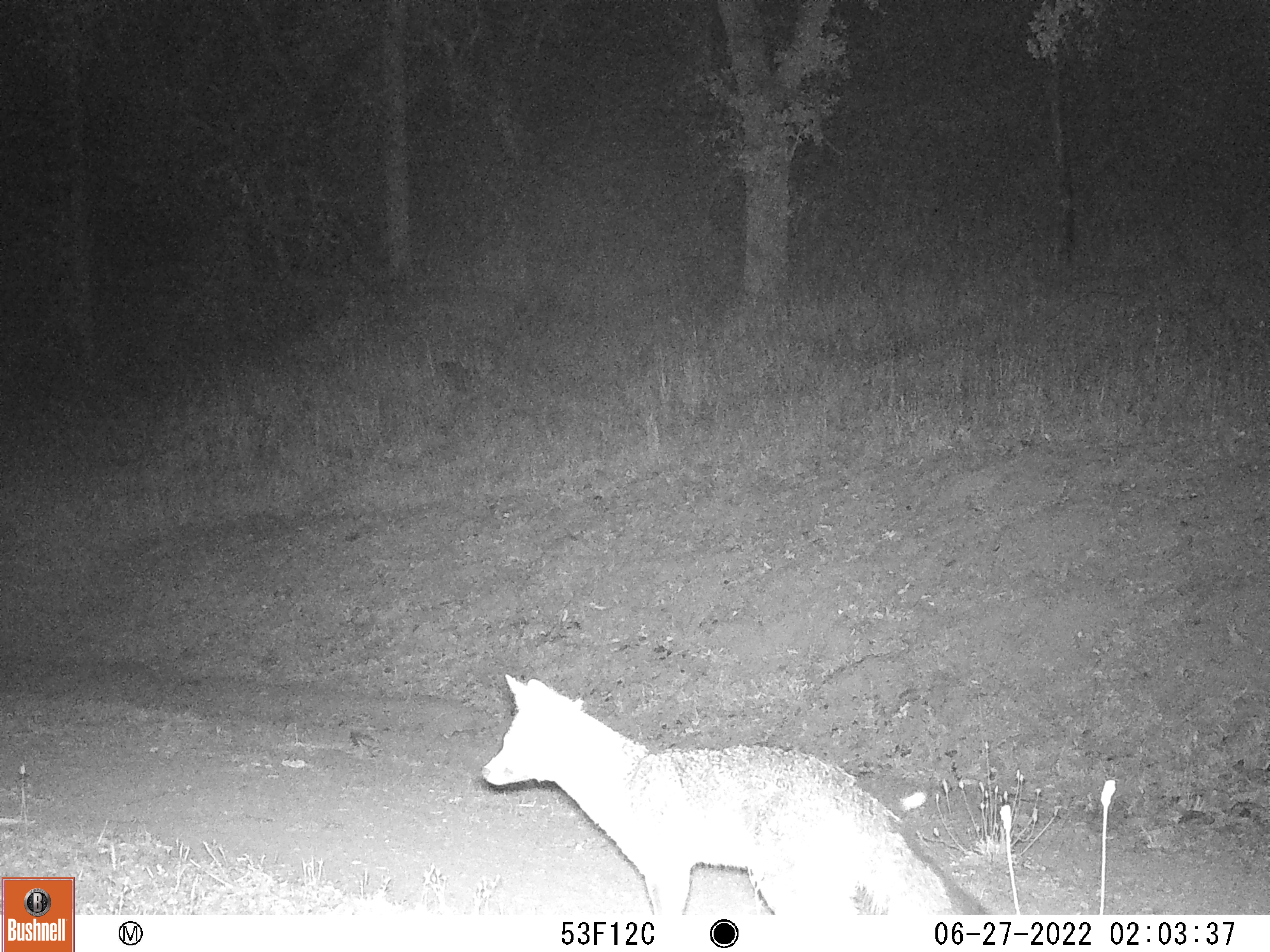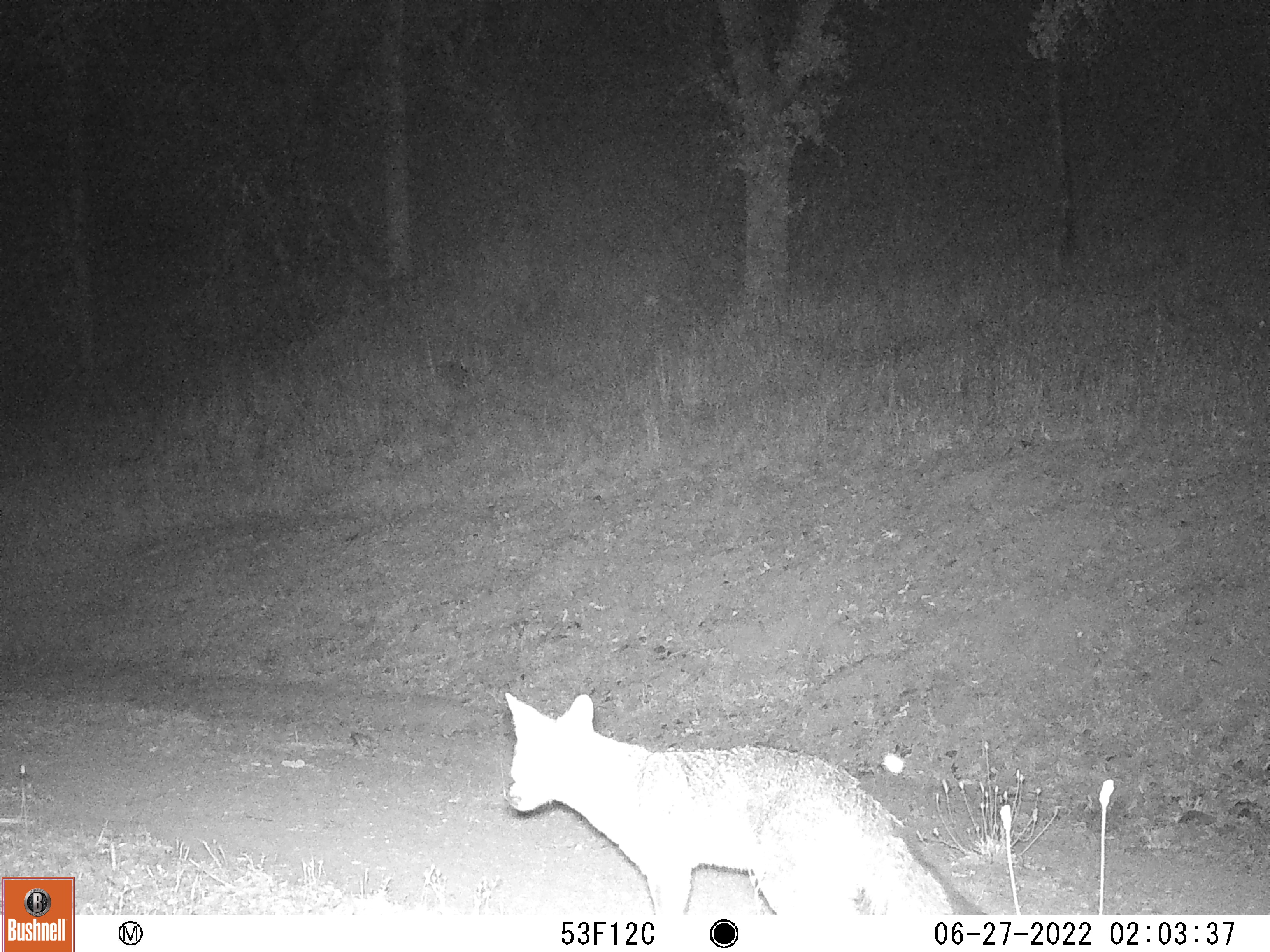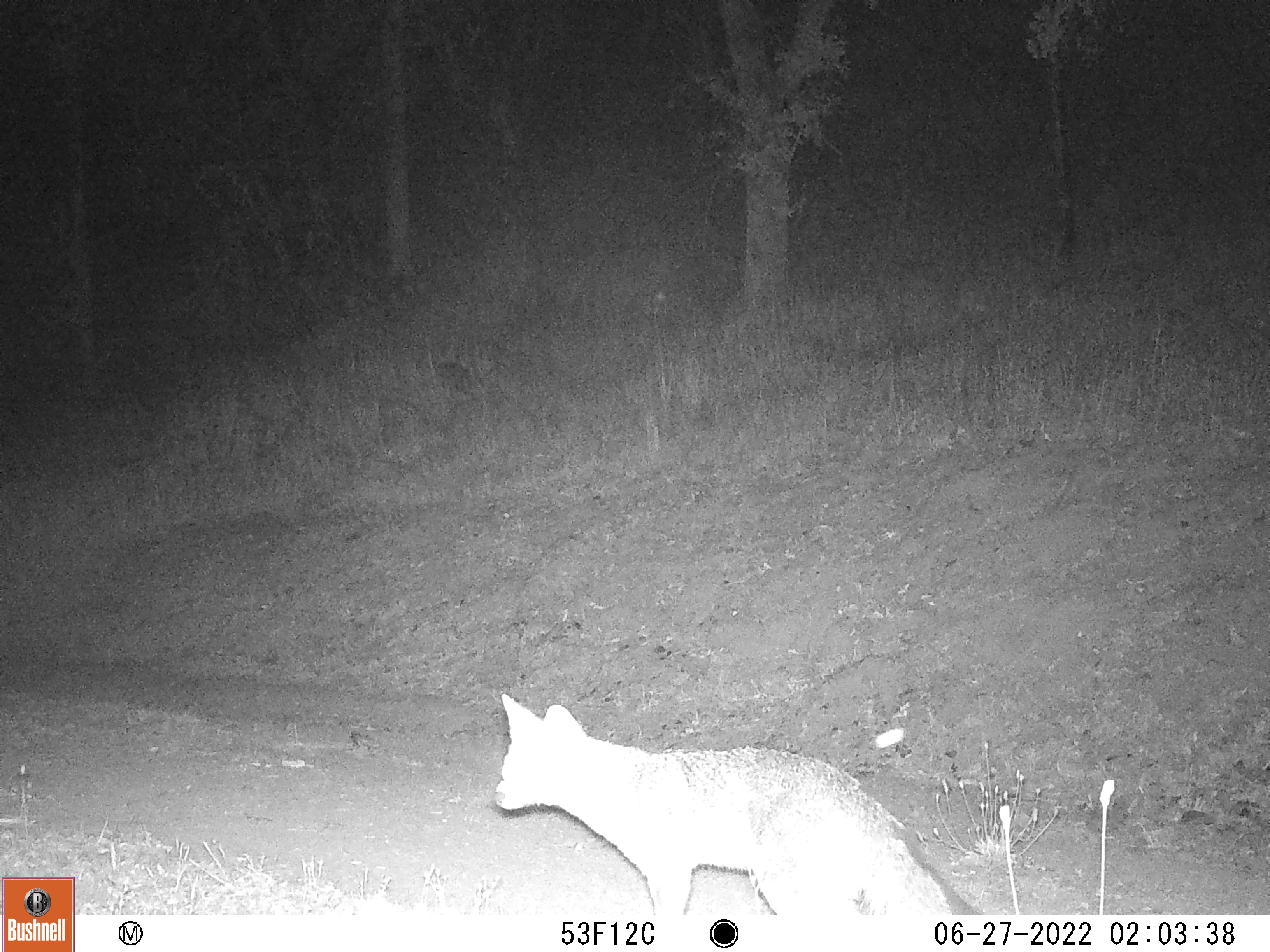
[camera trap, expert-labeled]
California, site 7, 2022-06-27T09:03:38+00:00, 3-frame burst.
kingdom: Animalia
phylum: Chordata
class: Mammalia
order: Carnivora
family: Canidae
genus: Urocyon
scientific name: Urocyon cinereoargenteus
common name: gray fox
Gray fox (Urocyon cinereoargenteus).